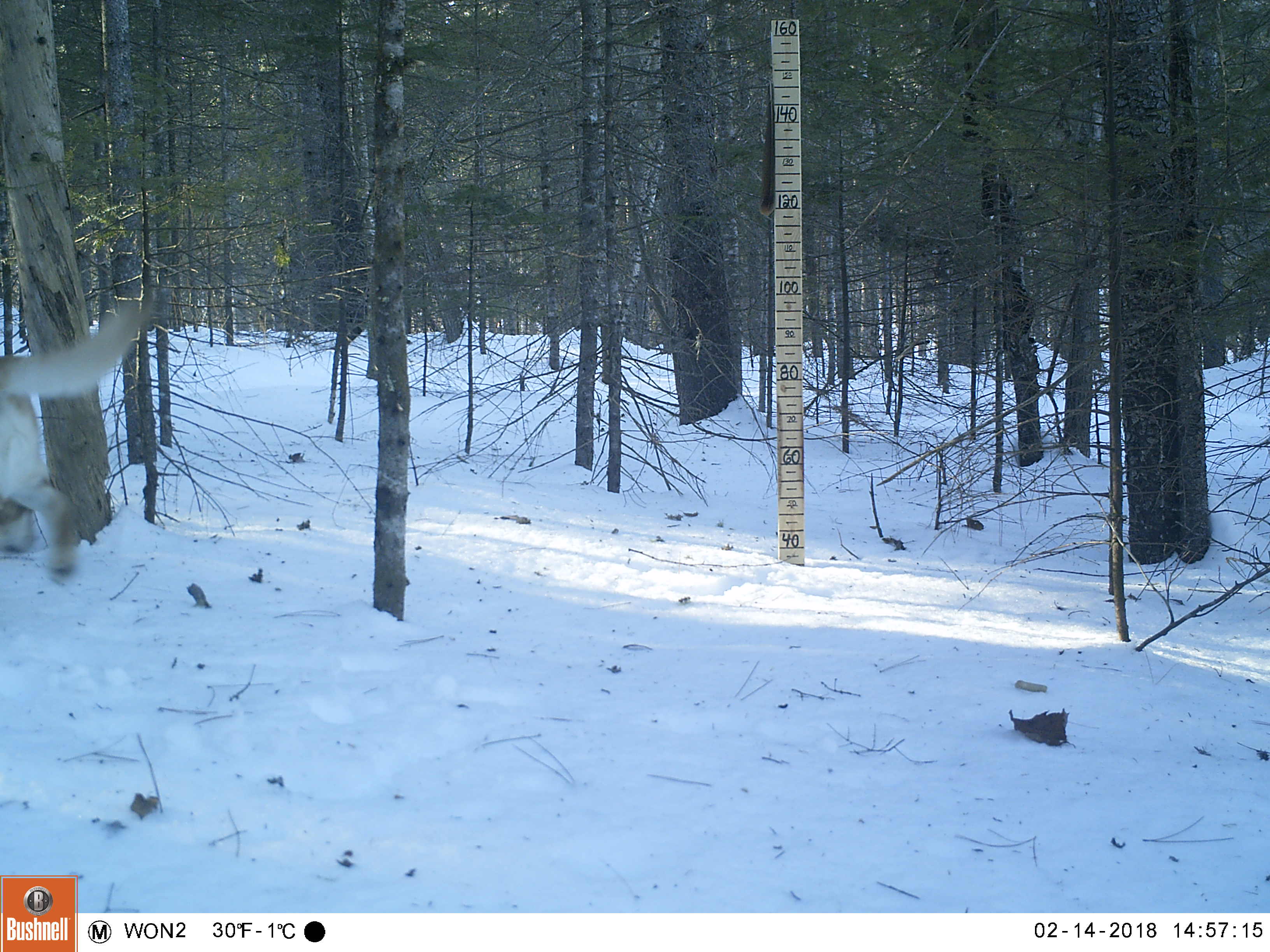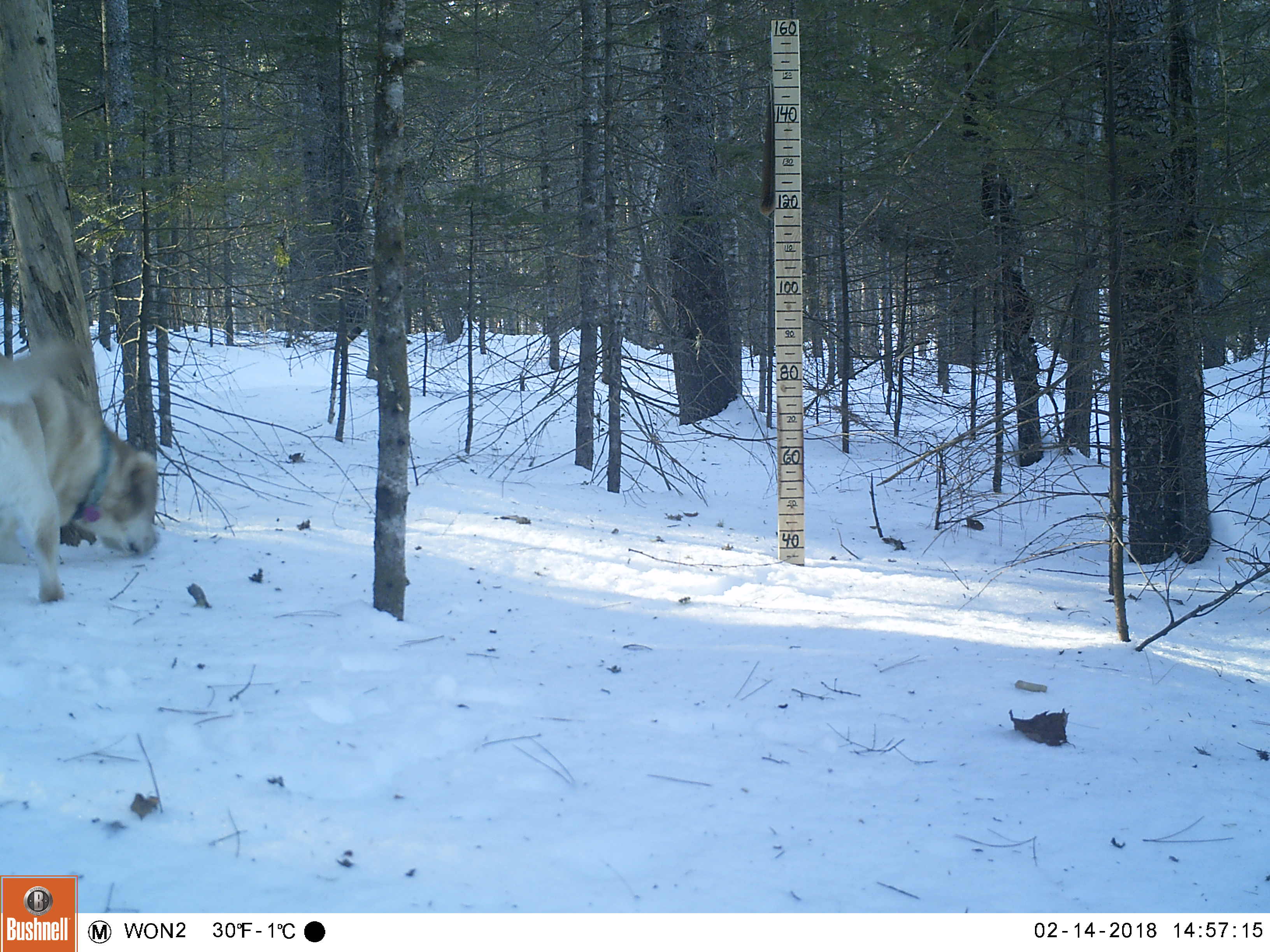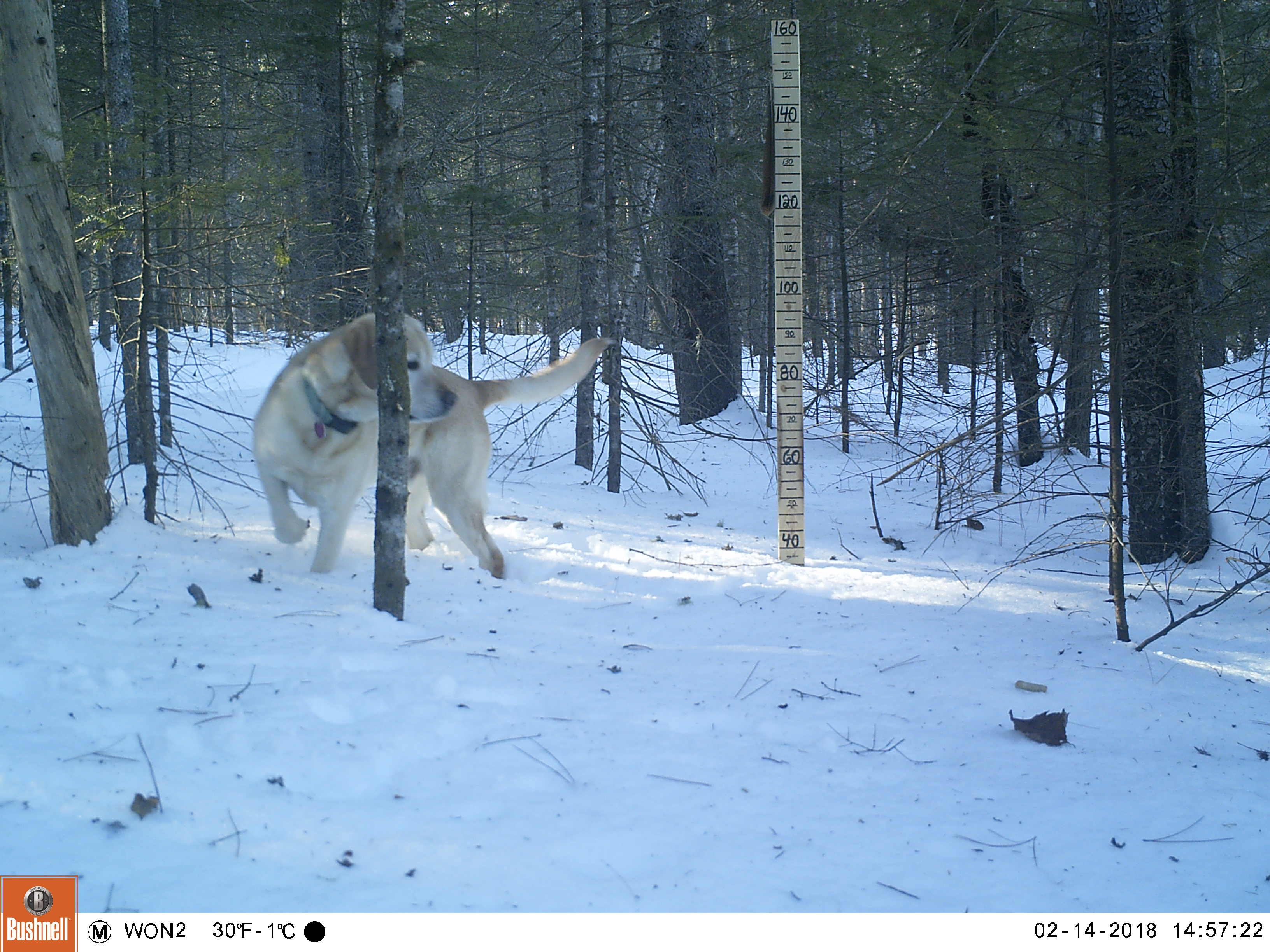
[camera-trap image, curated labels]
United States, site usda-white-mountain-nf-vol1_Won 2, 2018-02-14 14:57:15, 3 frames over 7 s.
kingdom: Animalia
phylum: Chordata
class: Mammalia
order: Carnivora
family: Canidae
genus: Canis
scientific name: Canis familiaris familiaris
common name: domestic dog